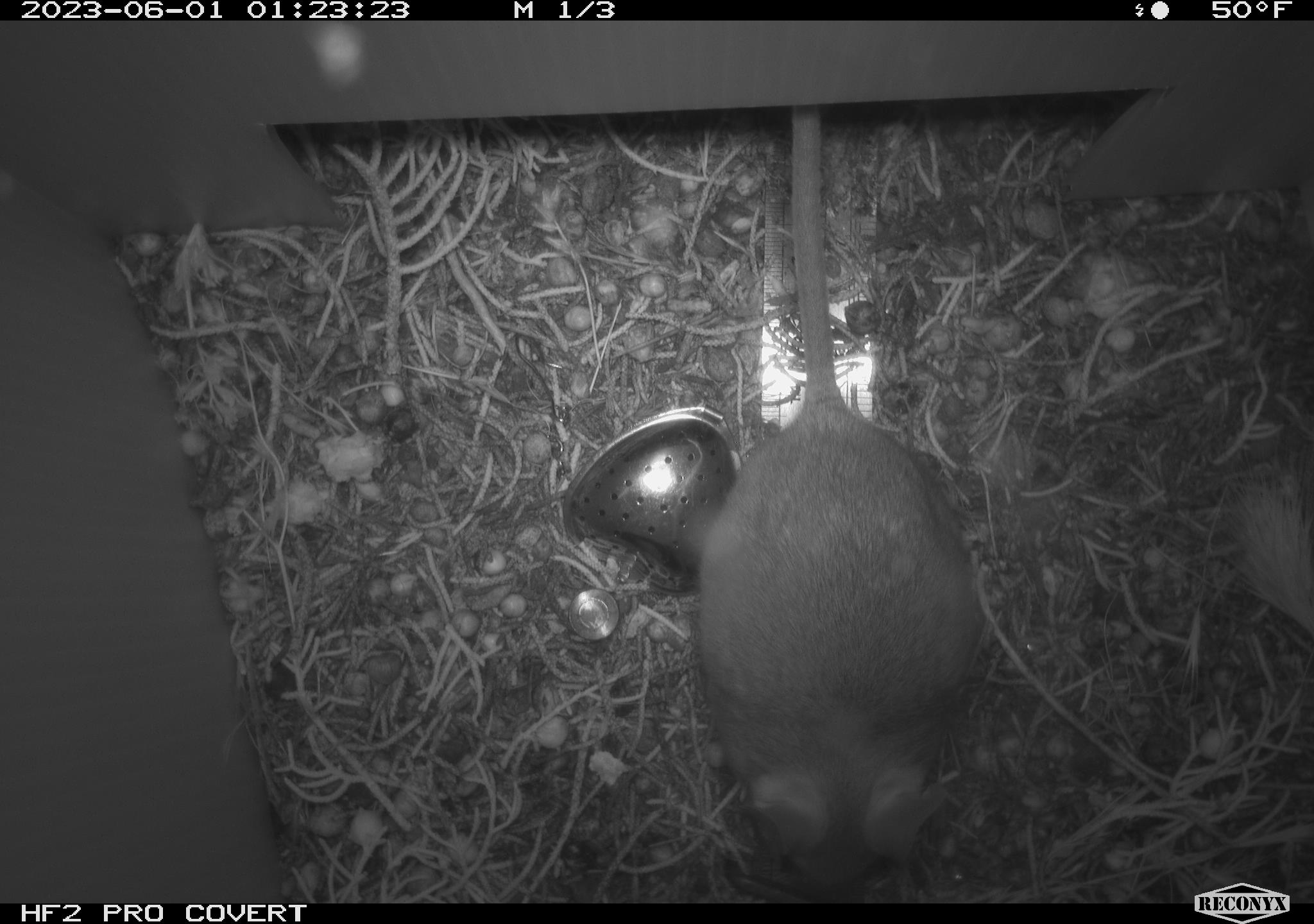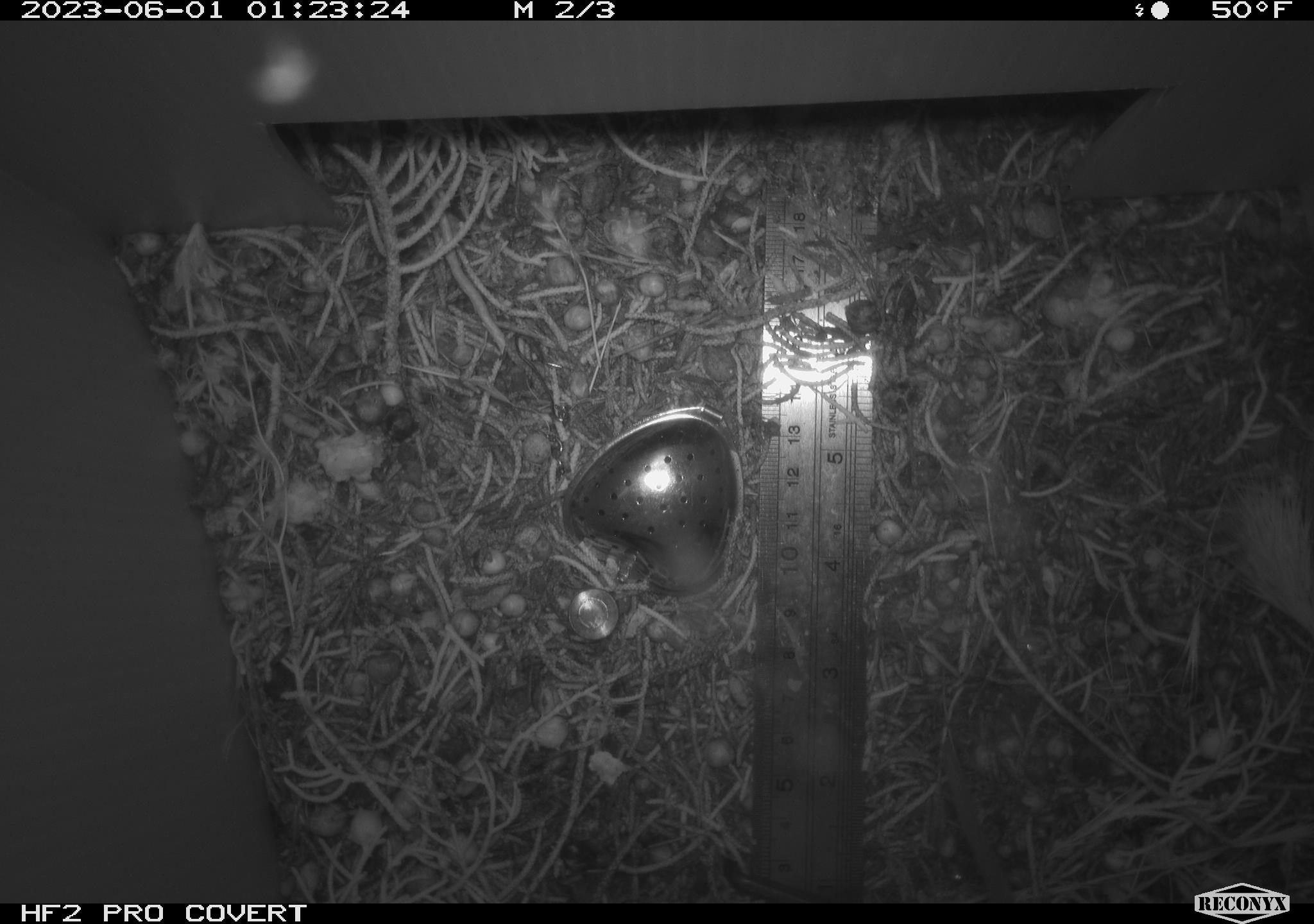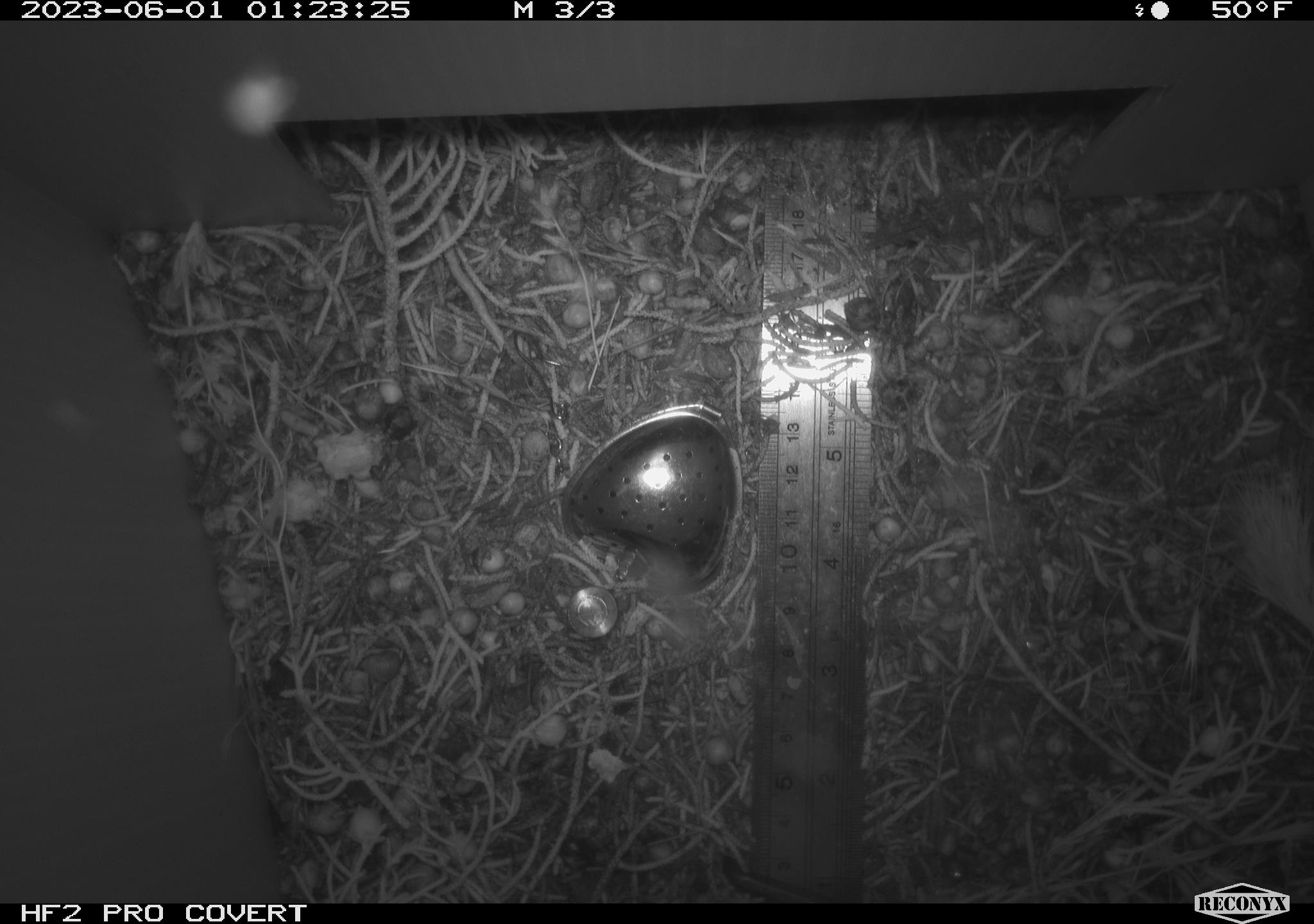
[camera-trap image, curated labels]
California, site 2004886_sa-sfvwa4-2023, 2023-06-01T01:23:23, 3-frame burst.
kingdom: Animalia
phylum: Chordata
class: Mammalia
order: Rodentia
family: Cricetidae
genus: Neotoma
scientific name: Neotoma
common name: pack rat or woodrat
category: neotoma species